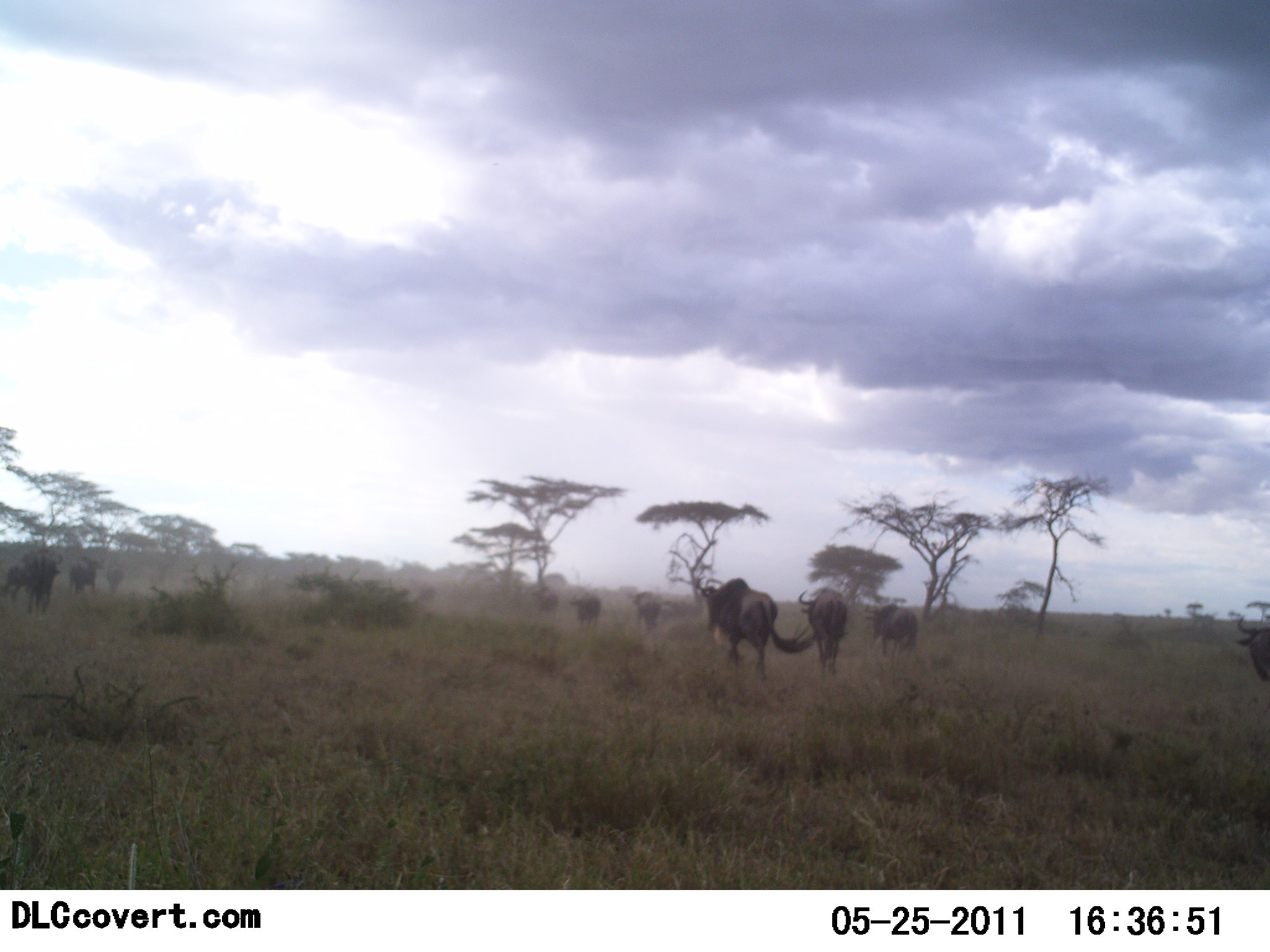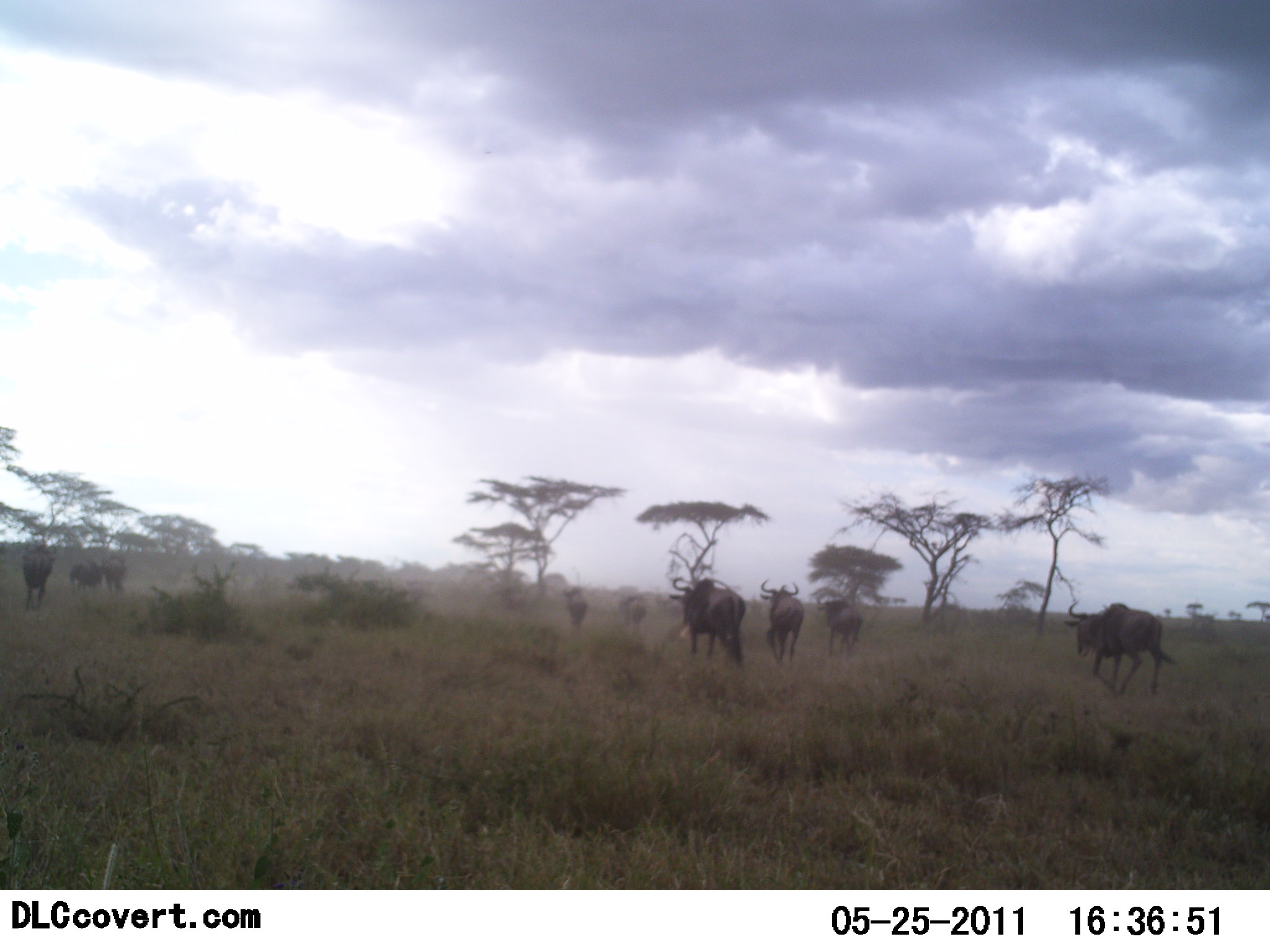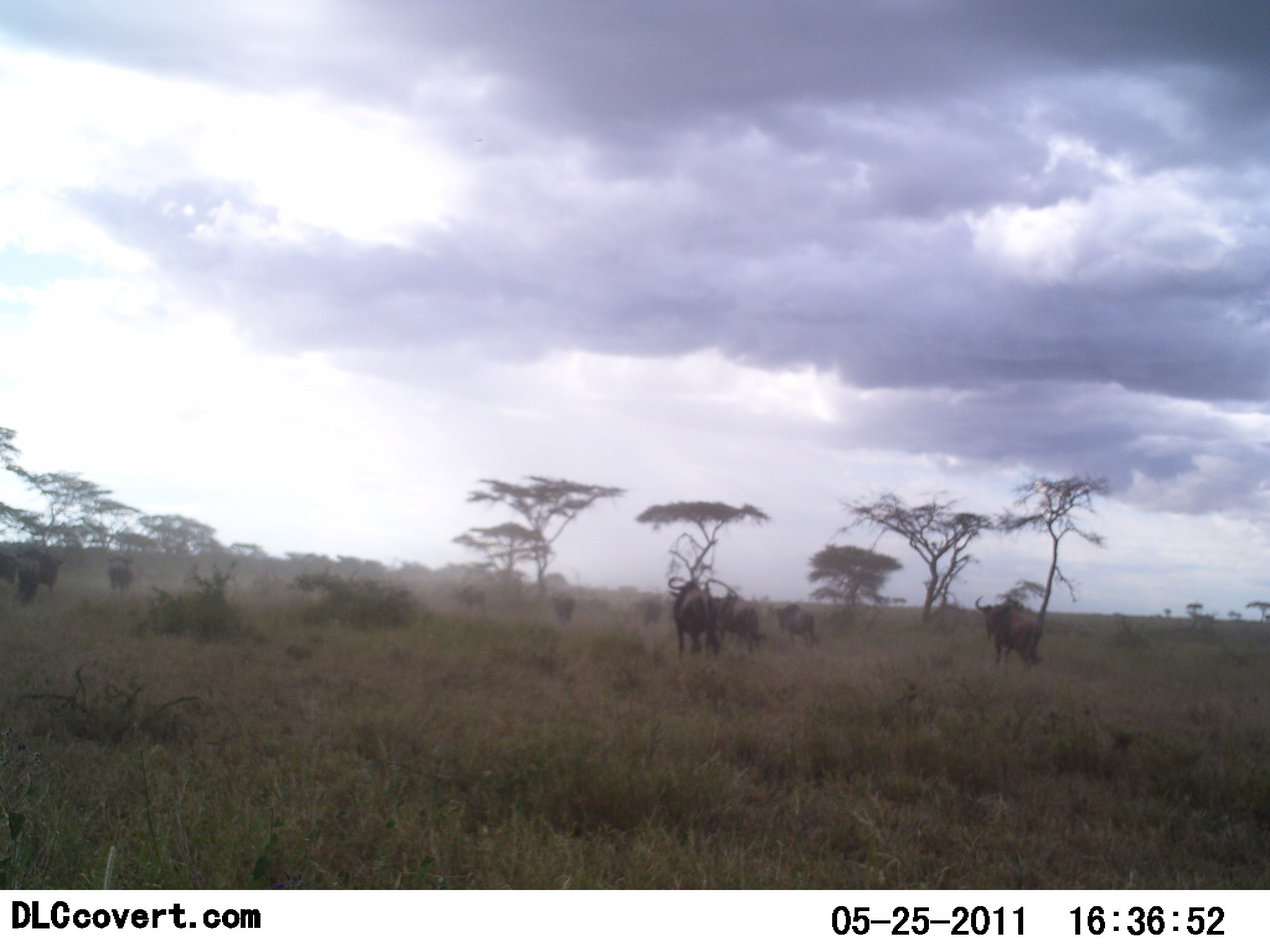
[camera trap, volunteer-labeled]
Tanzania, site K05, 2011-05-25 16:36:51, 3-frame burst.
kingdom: Animalia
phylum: Chordata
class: Mammalia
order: Artiodactyla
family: Bovidae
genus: Connochaetes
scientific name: Connochaetes taurinus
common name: blue wildebeest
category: wildebeest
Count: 11-50.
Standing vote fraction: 0%.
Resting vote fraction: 0%.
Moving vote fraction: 100%.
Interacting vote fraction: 0%.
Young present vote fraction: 0%.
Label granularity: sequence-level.